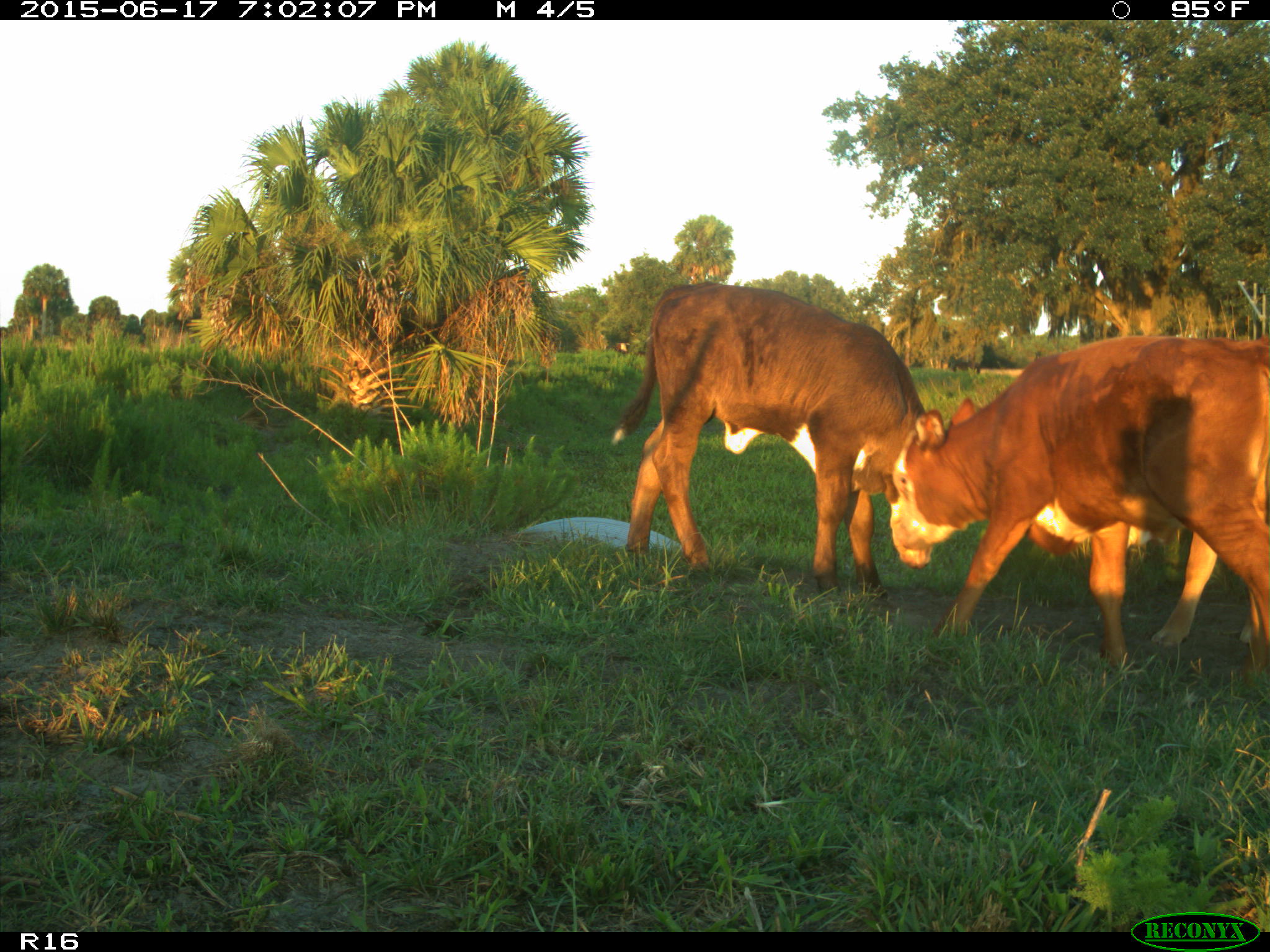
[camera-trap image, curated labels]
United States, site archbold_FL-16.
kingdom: Animalia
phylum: Chordata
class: Mammalia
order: Artiodactyla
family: Bovidae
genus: Bos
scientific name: Bos taurus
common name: domestic cow